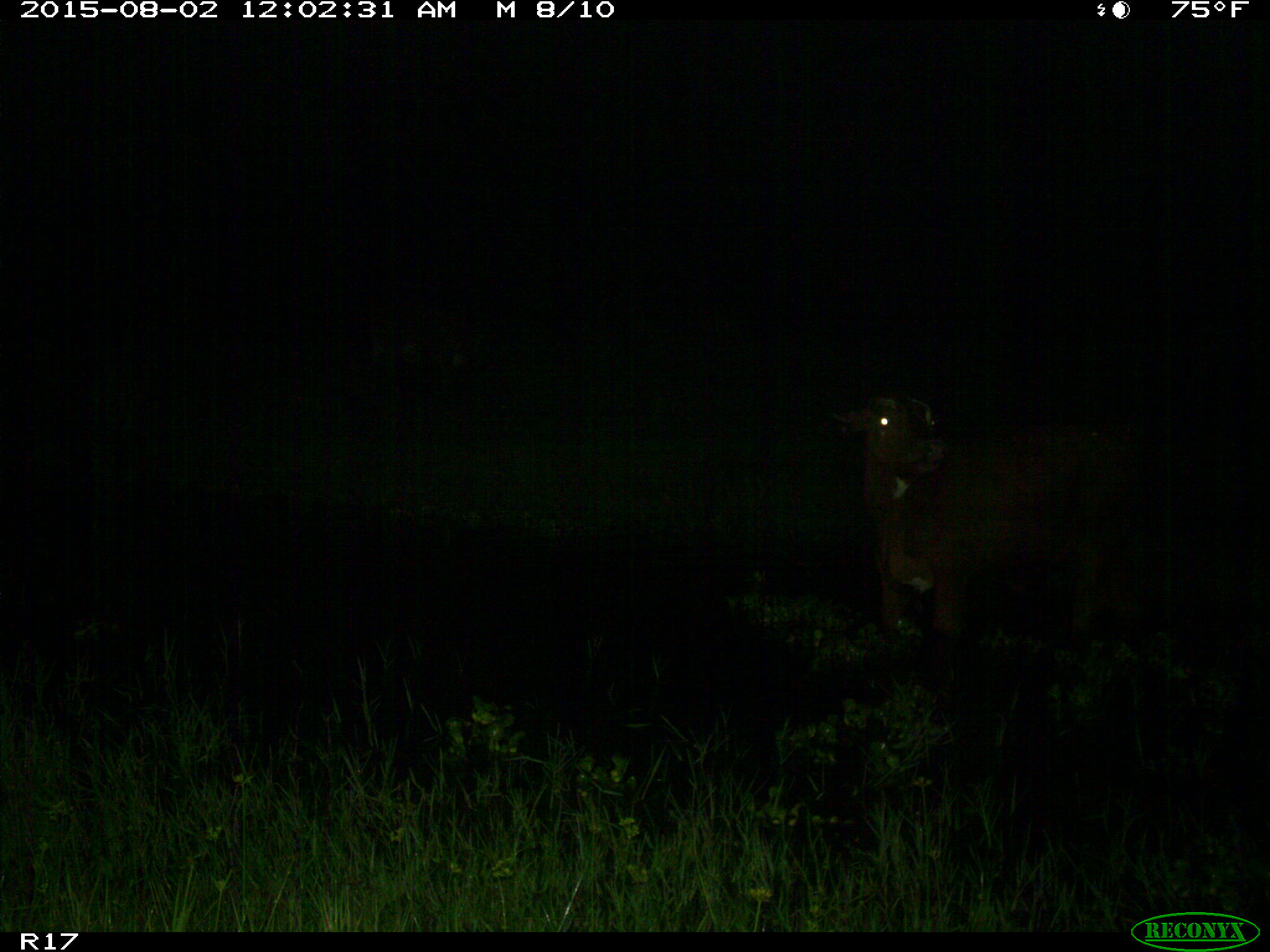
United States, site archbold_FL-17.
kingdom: Animalia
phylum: Chordata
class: Mammalia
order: Artiodactyla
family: Bovidae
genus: Bos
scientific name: Bos taurus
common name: domestic cow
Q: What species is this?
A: Bos taurus (domestic cow).